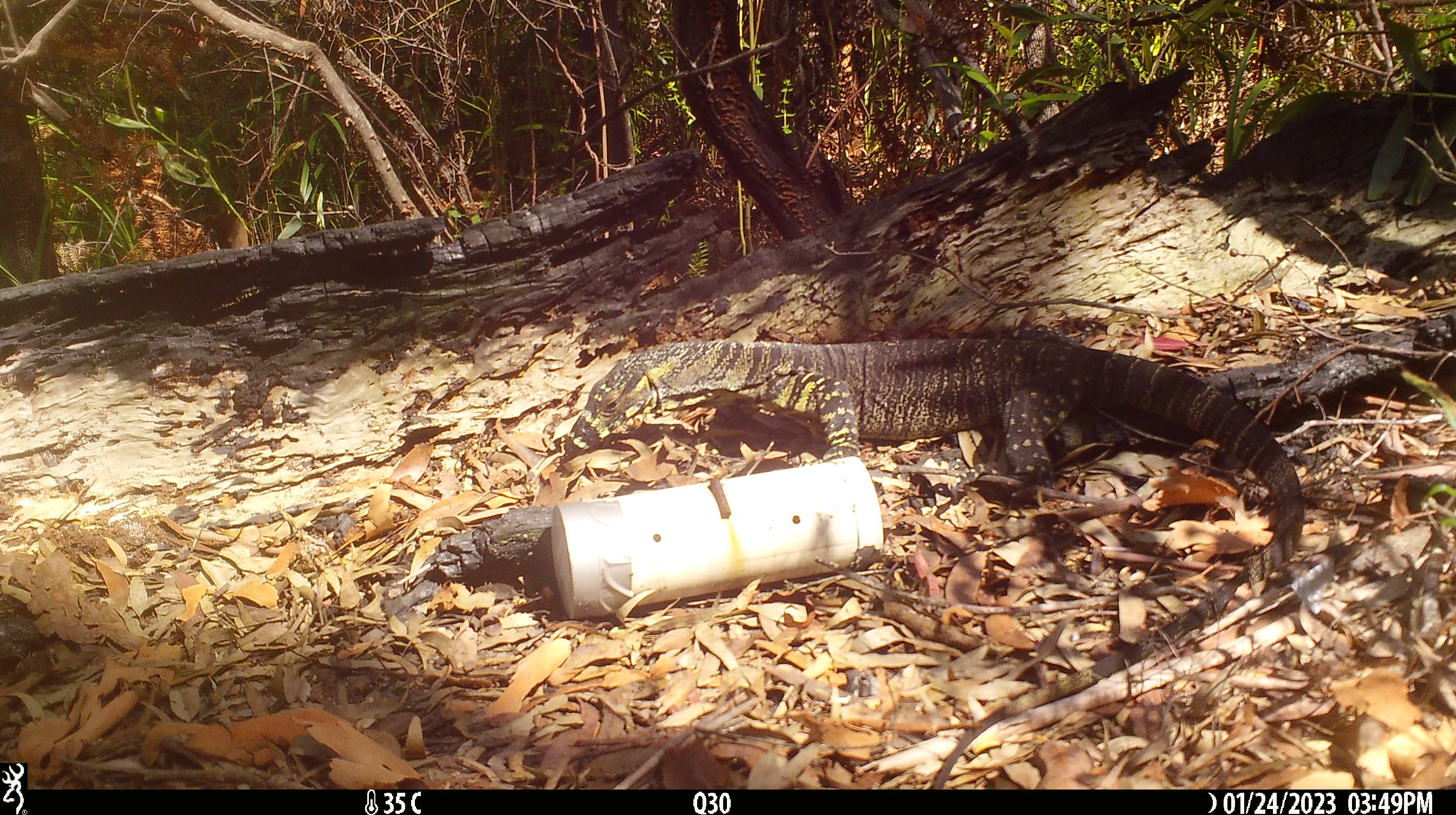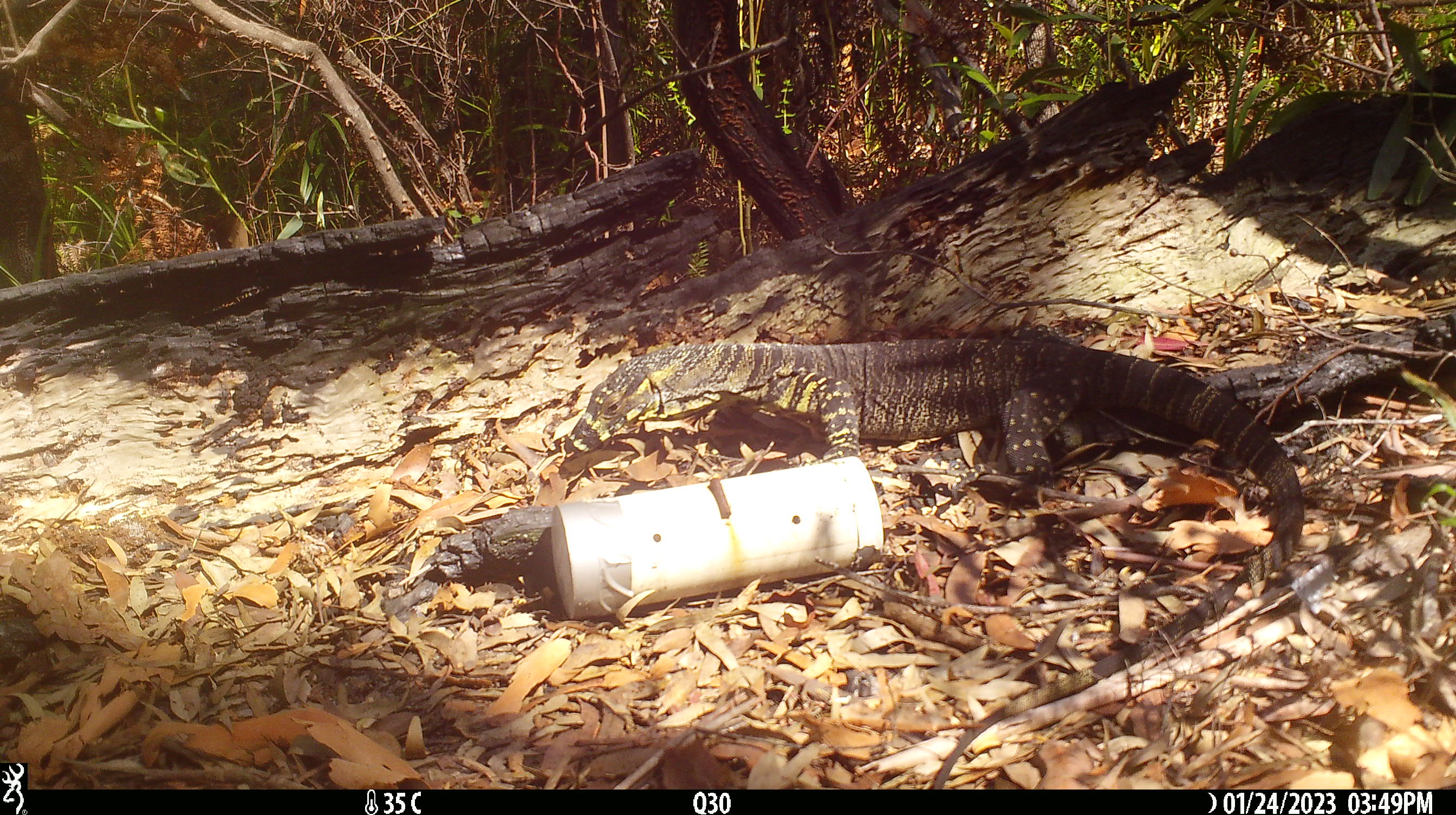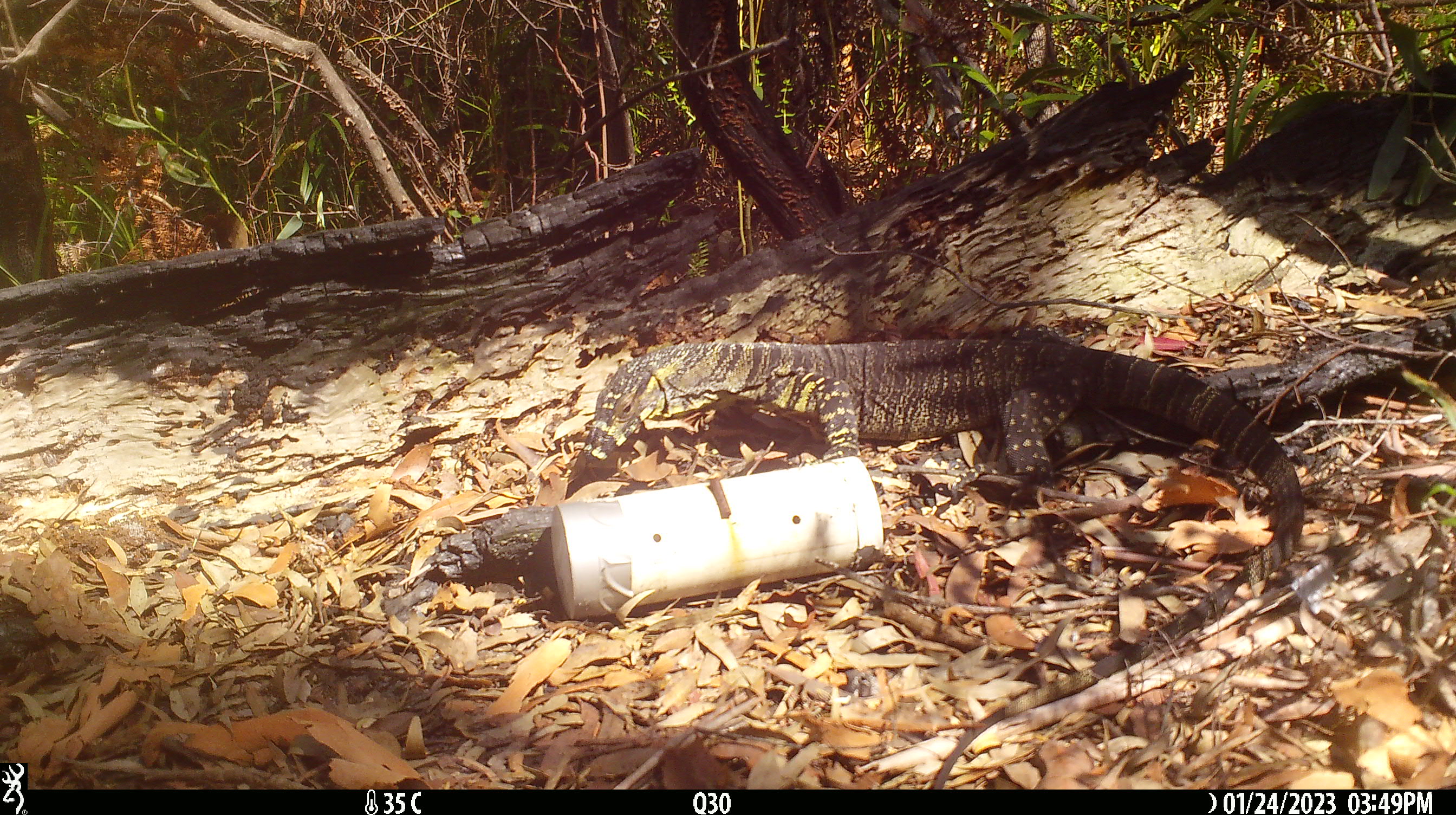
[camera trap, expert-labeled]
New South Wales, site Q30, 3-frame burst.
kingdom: Animalia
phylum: Chordata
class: Reptilia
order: Squamata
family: Varanidae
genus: Varanus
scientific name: Varanus varius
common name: lace monitor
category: goanna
Goanna (lace monitor) (Varanus varius).